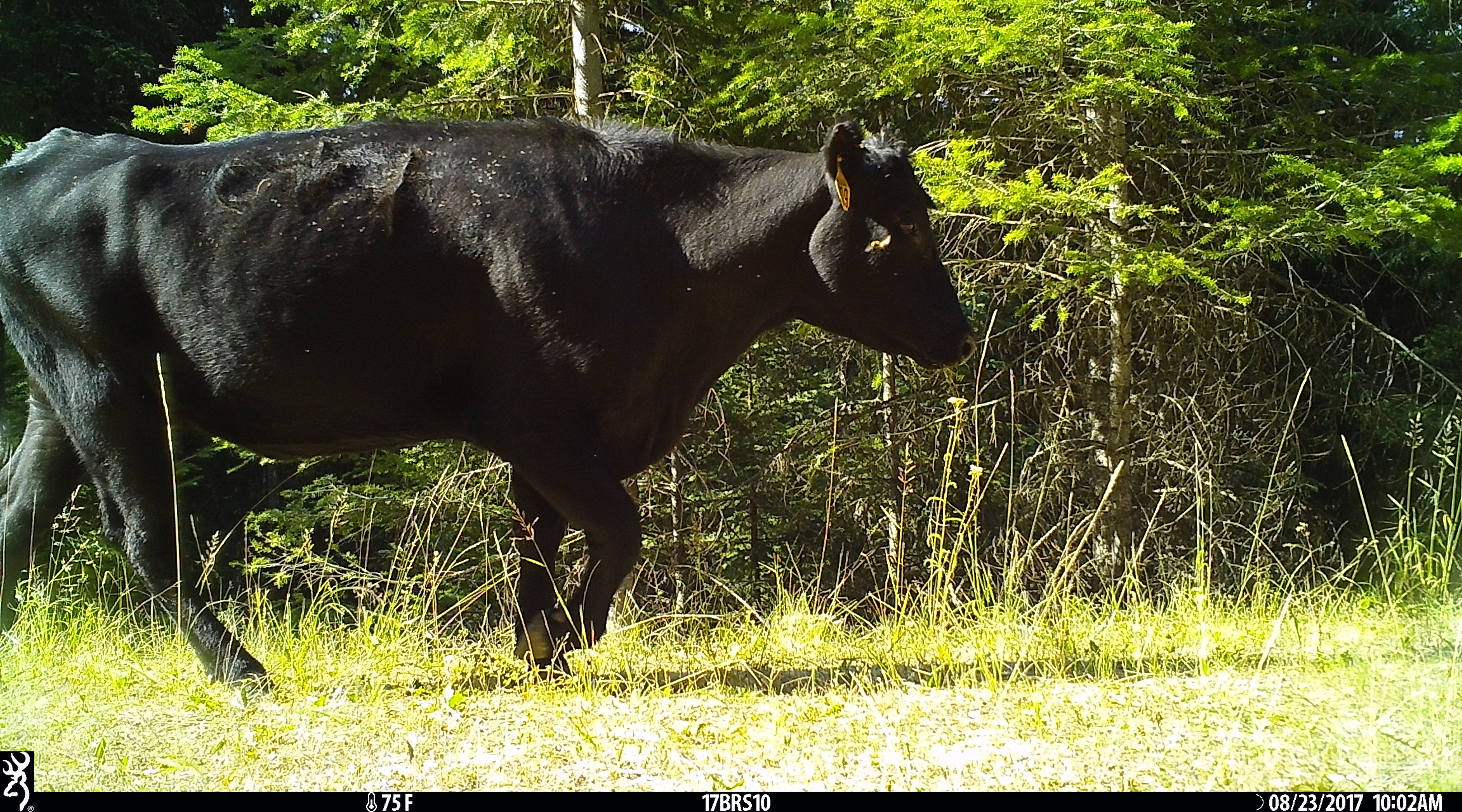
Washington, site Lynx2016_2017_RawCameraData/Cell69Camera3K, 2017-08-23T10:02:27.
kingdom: Animalia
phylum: Chordata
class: Mammalia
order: Artiodactyla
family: Bovidae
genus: Bos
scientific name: Bos taurus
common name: domestic cattle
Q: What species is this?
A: Domestic cattle (Bos taurus).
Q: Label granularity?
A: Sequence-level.